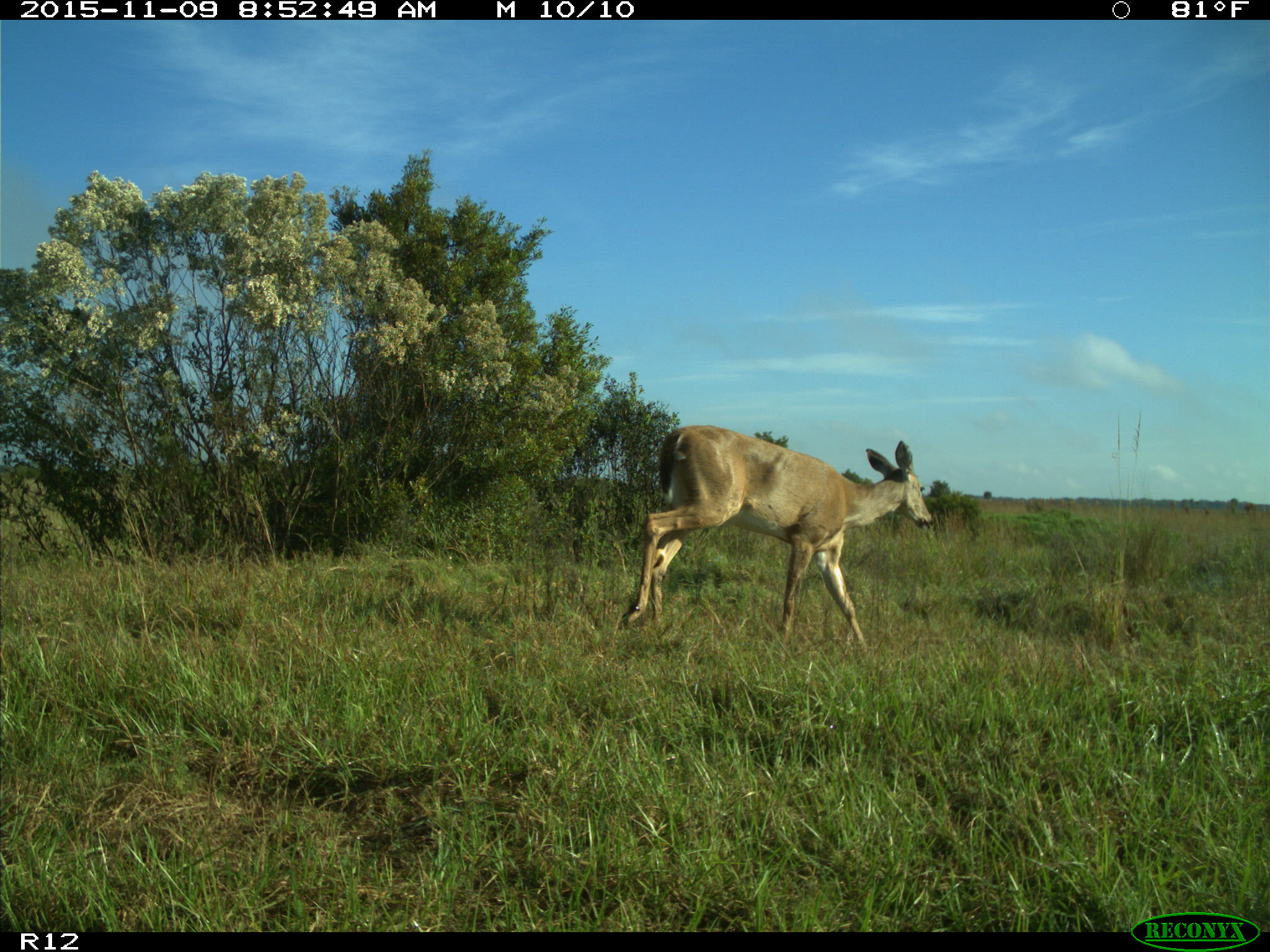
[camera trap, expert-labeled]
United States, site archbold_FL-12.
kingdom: Animalia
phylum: Chordata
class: Mammalia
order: Artiodactyla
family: Cervidae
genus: Odocoileus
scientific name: Odocoileus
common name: deer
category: unidentified deer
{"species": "unidentified deer (deer) (Odocoileus)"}